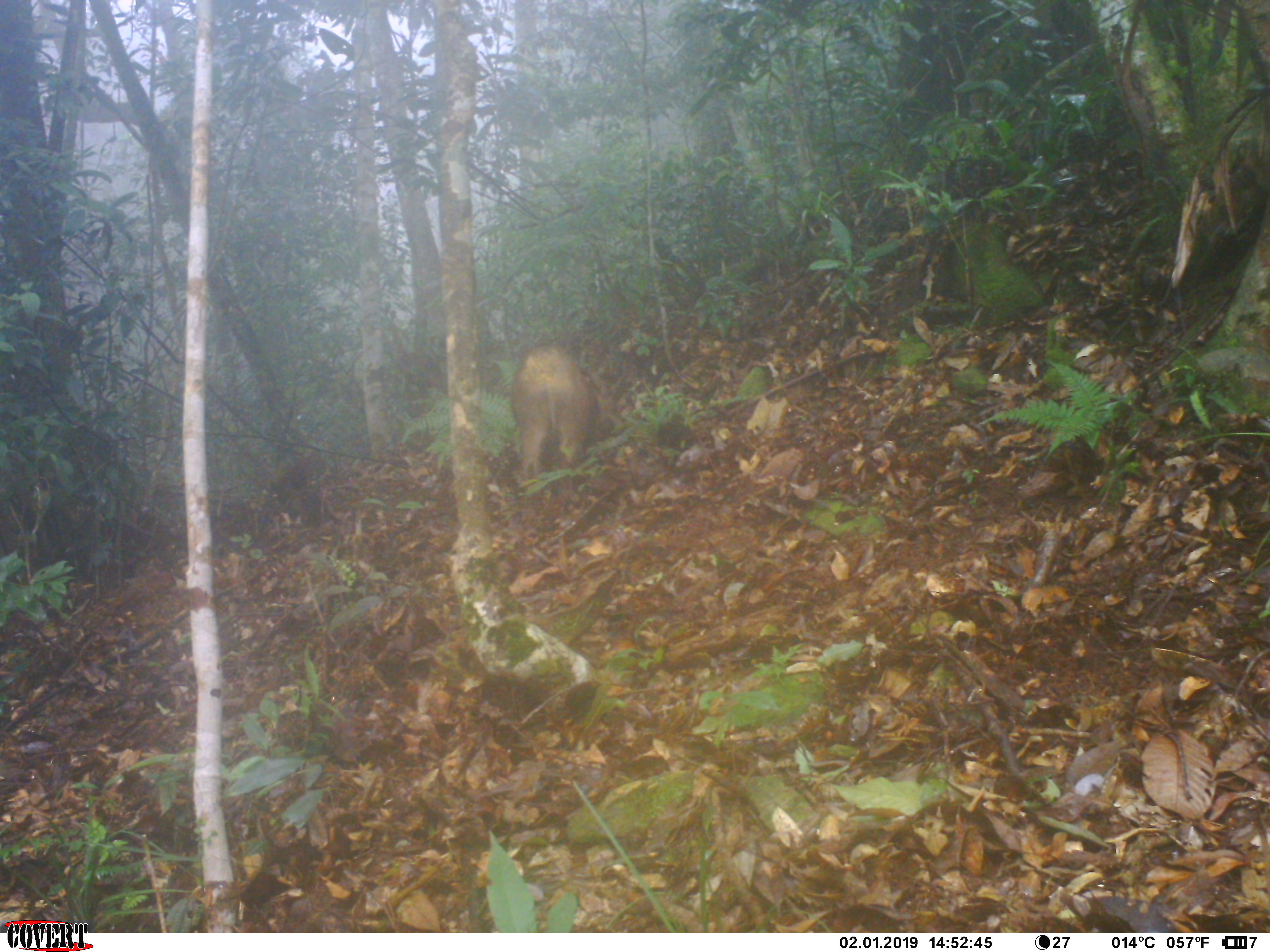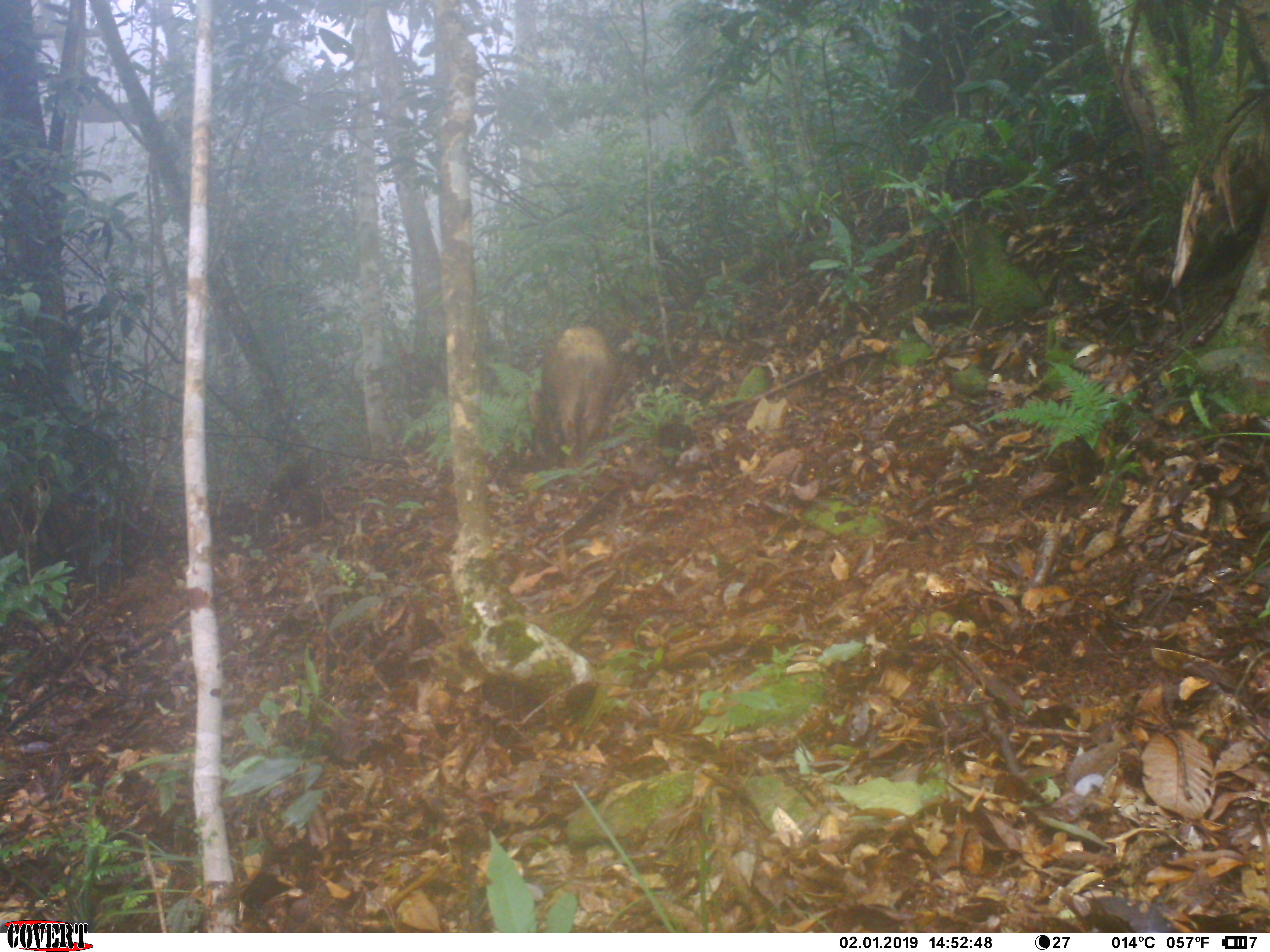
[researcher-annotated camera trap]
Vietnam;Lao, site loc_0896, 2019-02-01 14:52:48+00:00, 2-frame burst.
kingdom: Animalia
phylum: Chordata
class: Mammalia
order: Artiodactyla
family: Suidae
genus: Sus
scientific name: Sus scrofa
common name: eurasian wild pig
Eurasian wild pig (Sus scrofa). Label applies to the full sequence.